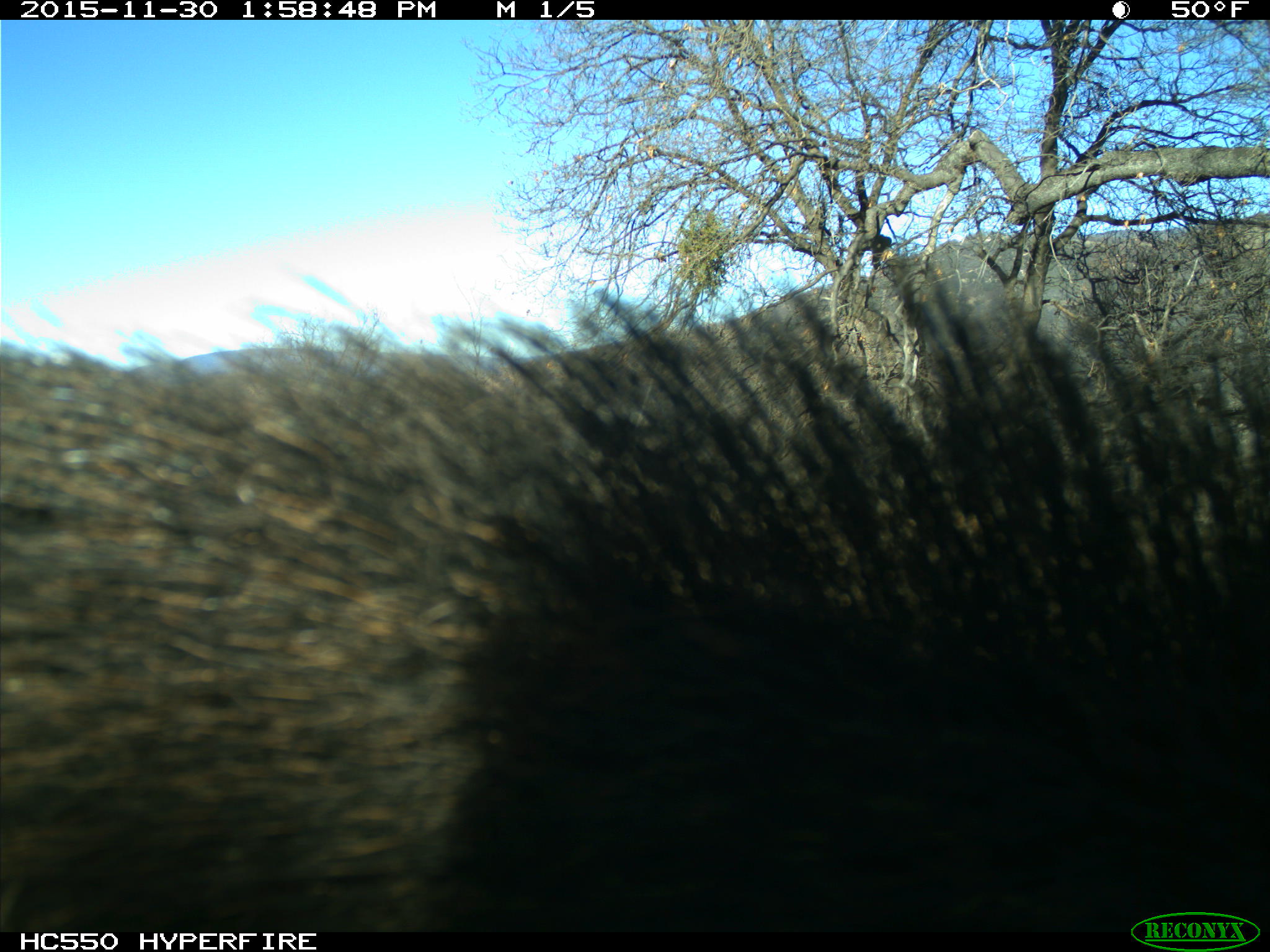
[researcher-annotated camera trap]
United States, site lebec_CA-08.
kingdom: Animalia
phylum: Chordata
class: Mammalia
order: Artiodactyla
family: Suidae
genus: Sus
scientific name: Sus scrofa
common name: wild boar